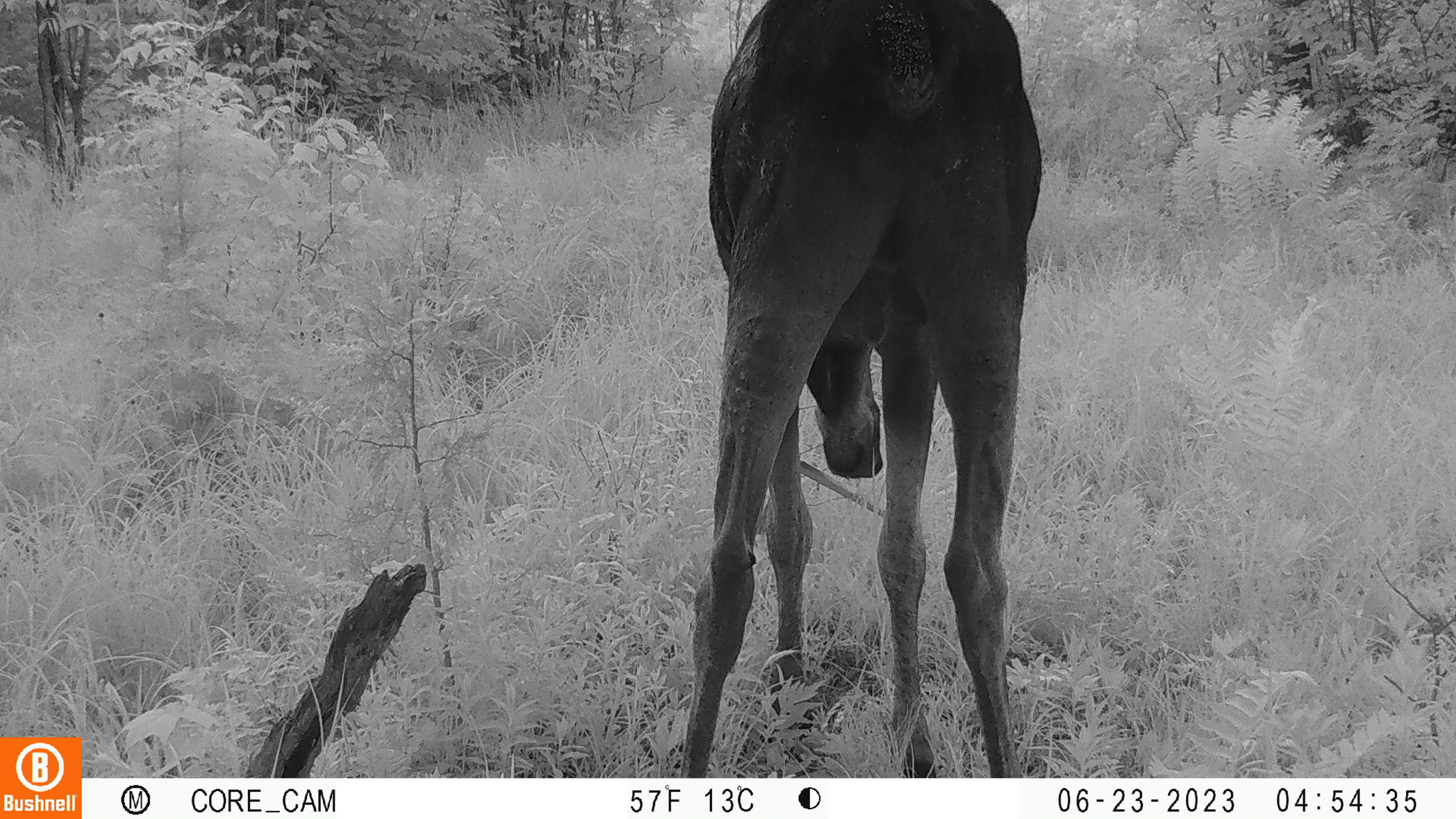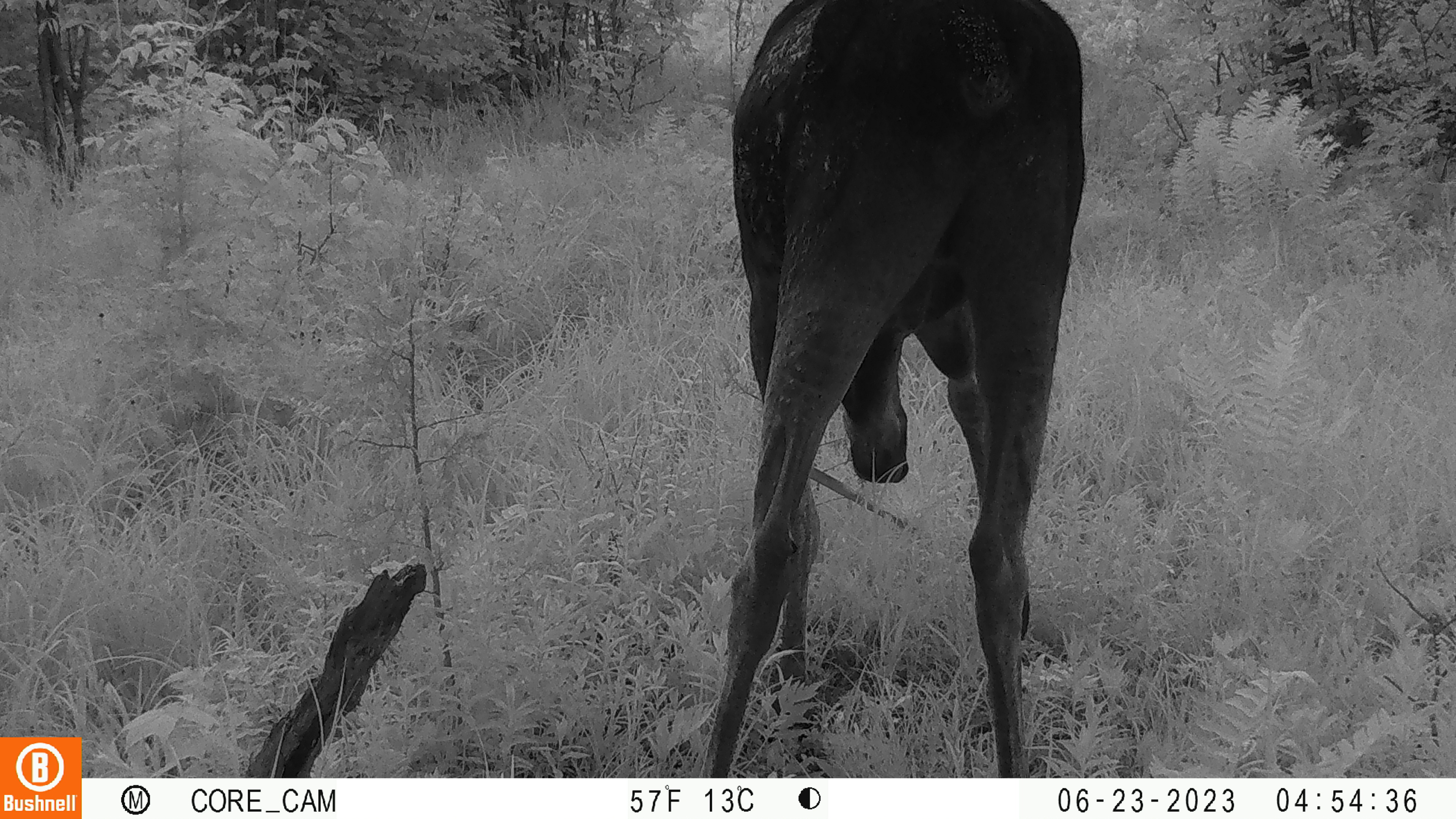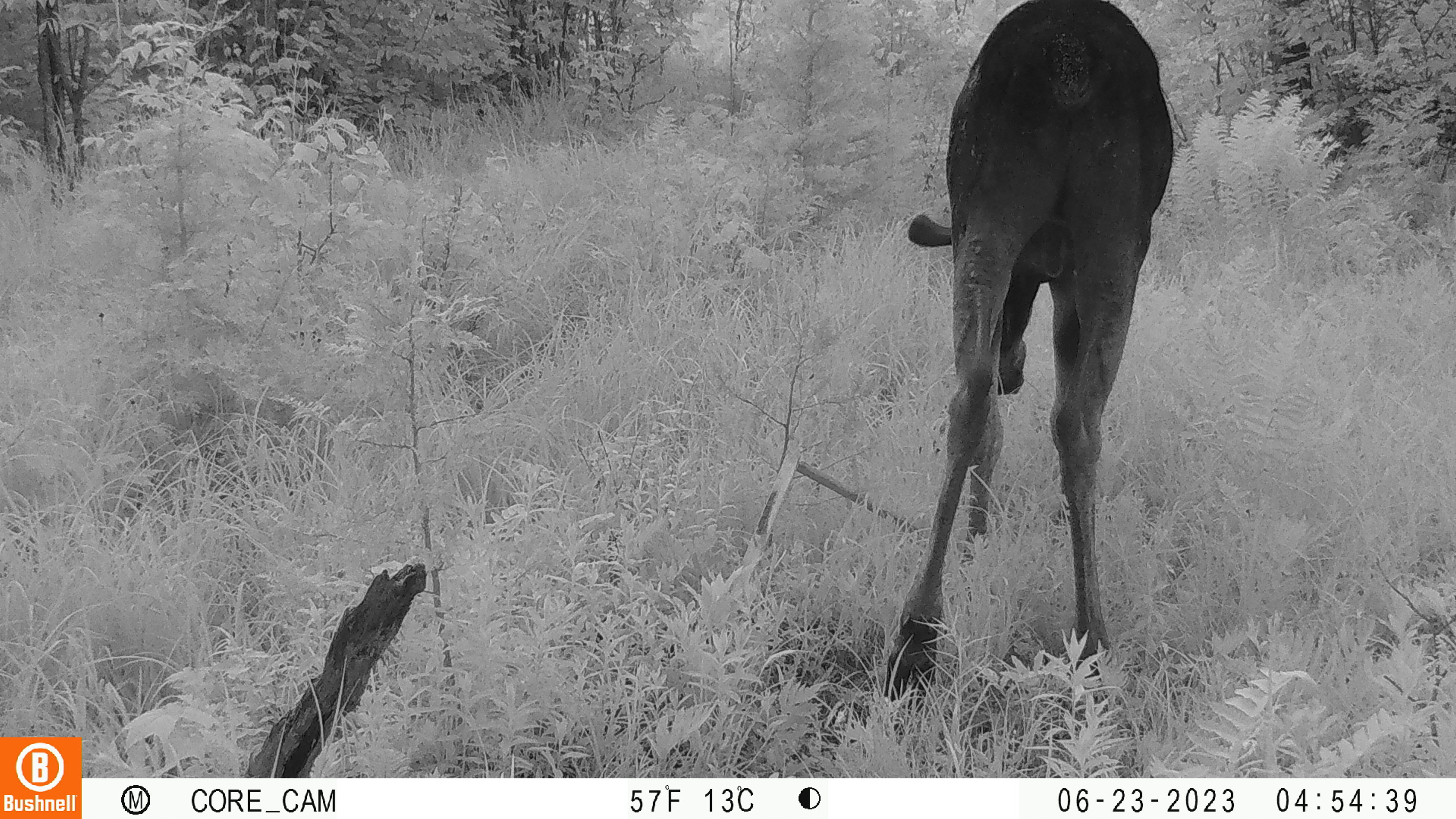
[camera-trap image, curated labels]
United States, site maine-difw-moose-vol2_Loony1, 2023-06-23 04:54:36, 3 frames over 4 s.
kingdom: Animalia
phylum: Chordata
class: Mammalia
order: Artiodactyla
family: Cervidae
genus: Alces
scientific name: Alces alces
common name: moose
Moose (Alces alces).